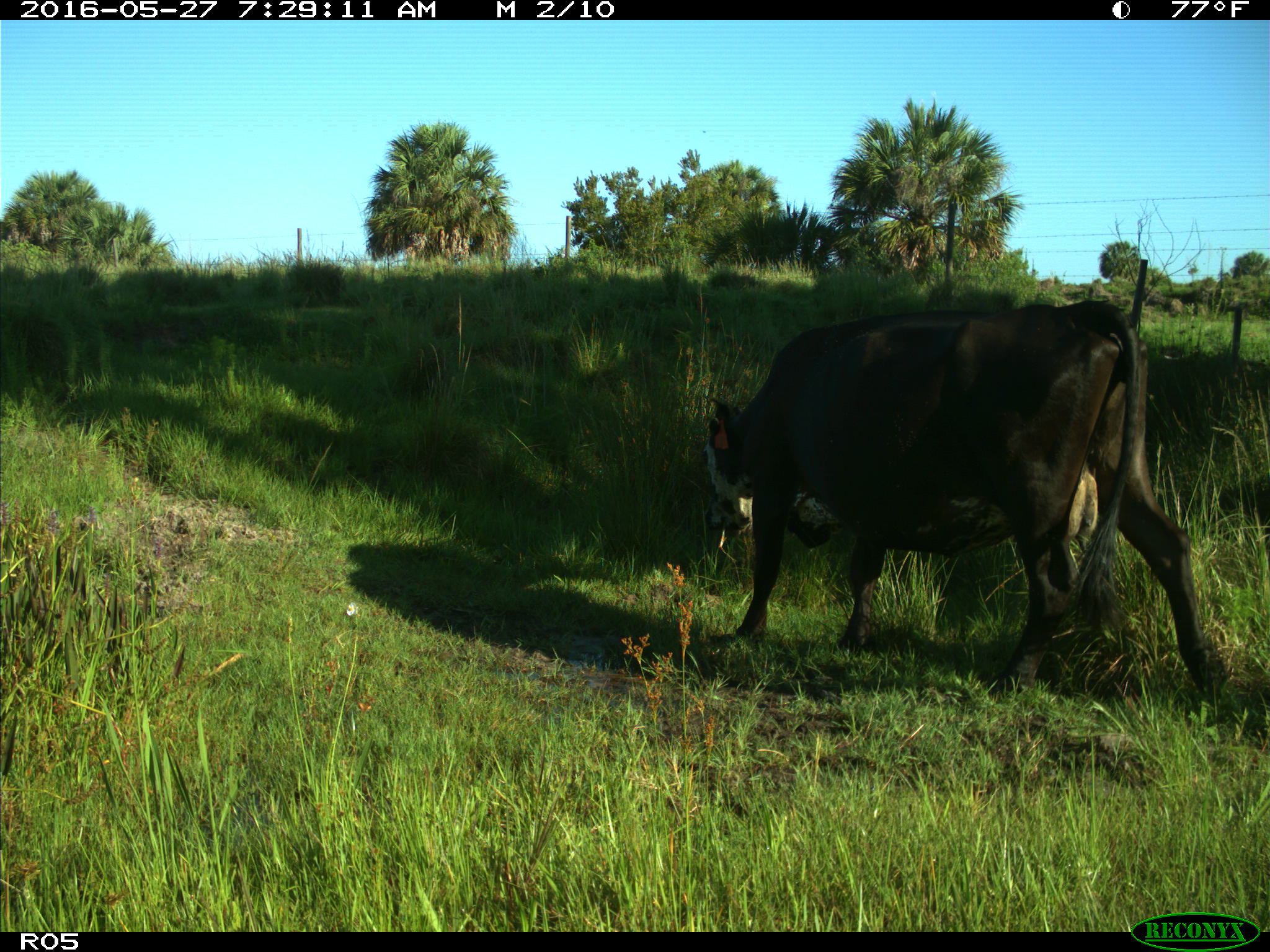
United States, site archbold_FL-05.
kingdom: Animalia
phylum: Chordata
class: Mammalia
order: Artiodactyla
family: Bovidae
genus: Bos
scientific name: Bos taurus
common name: domestic cow